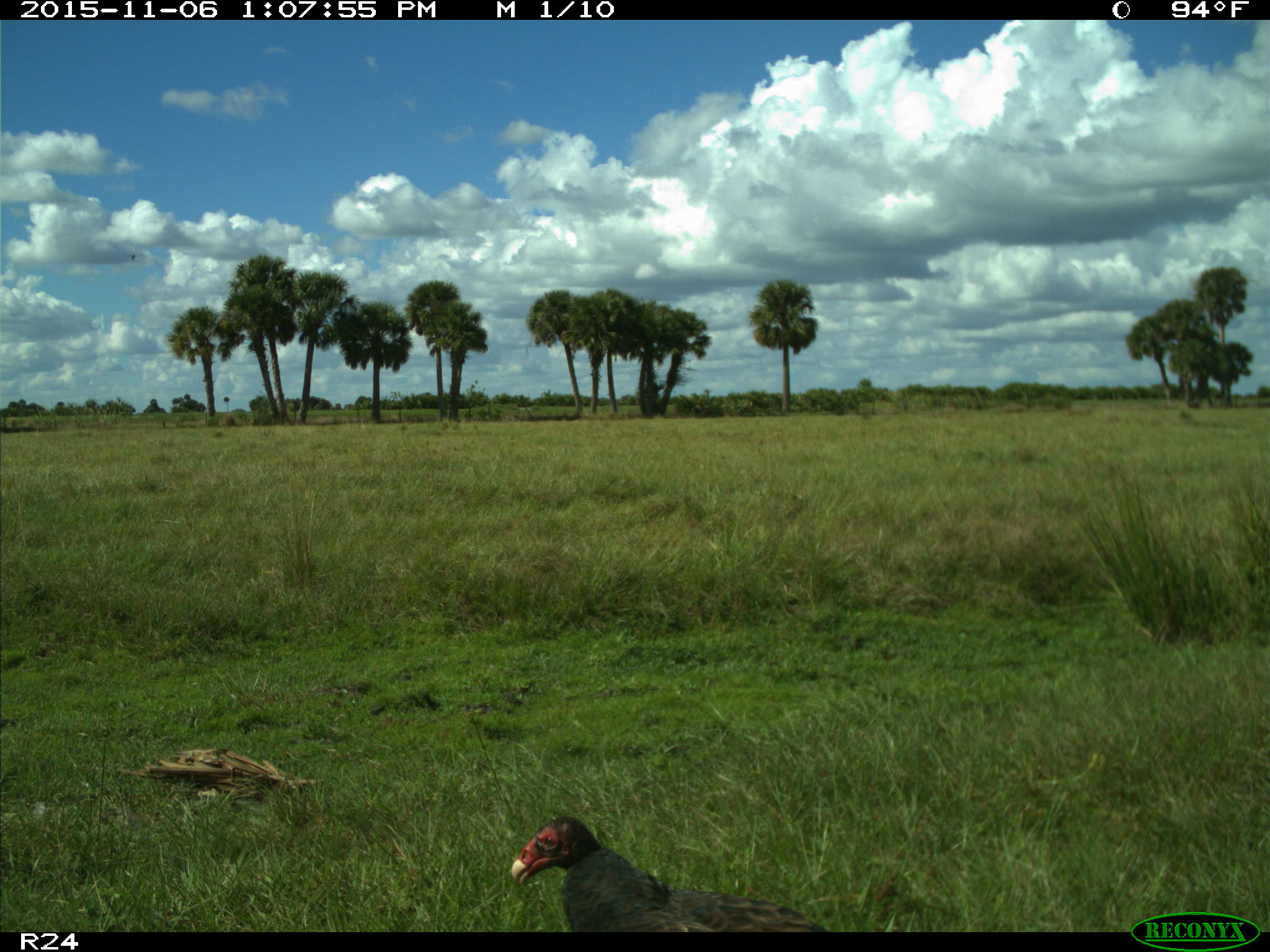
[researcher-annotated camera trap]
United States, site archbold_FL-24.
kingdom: Animalia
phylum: Chordata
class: Aves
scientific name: Aves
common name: birds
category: unidentified bird